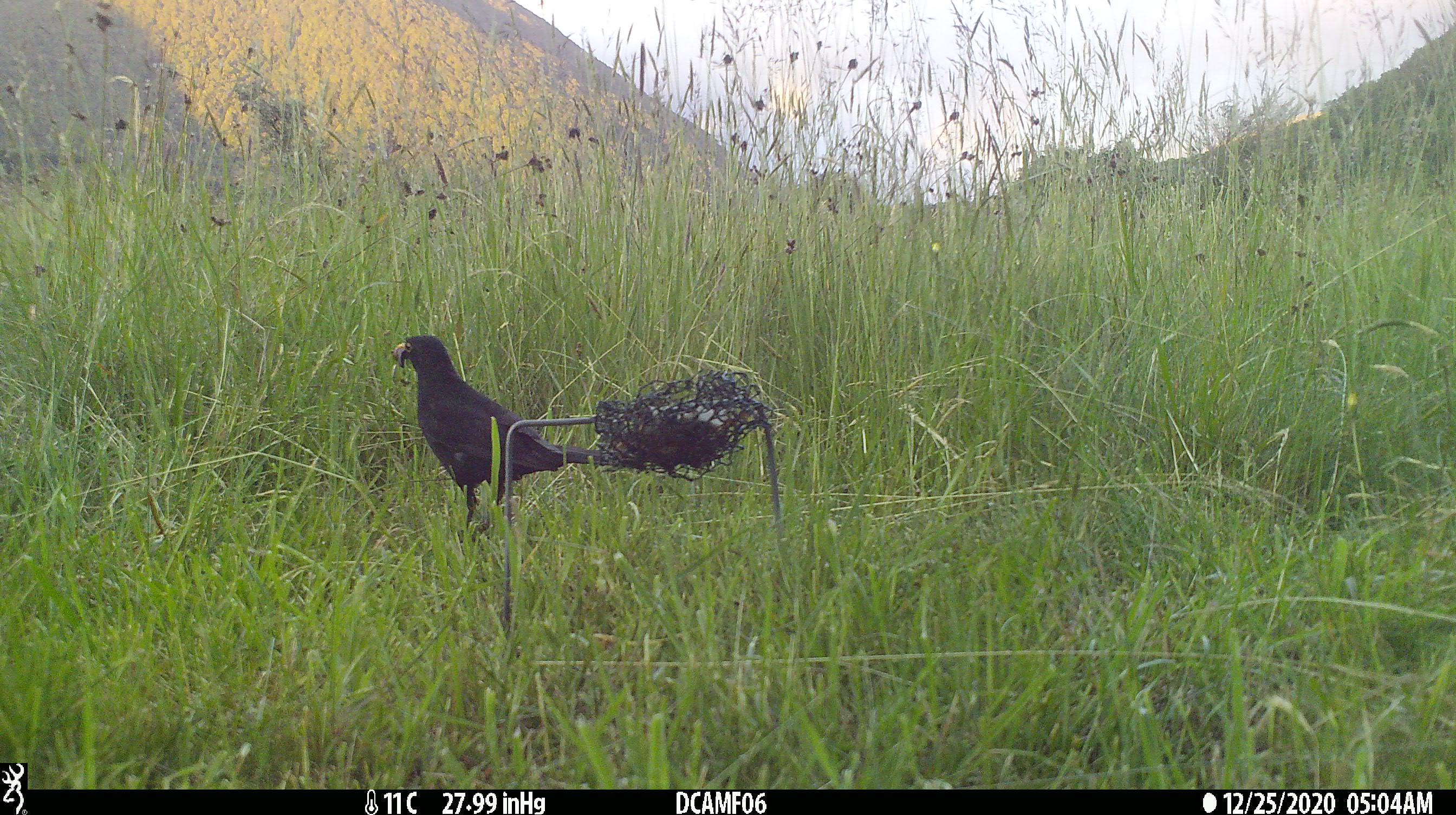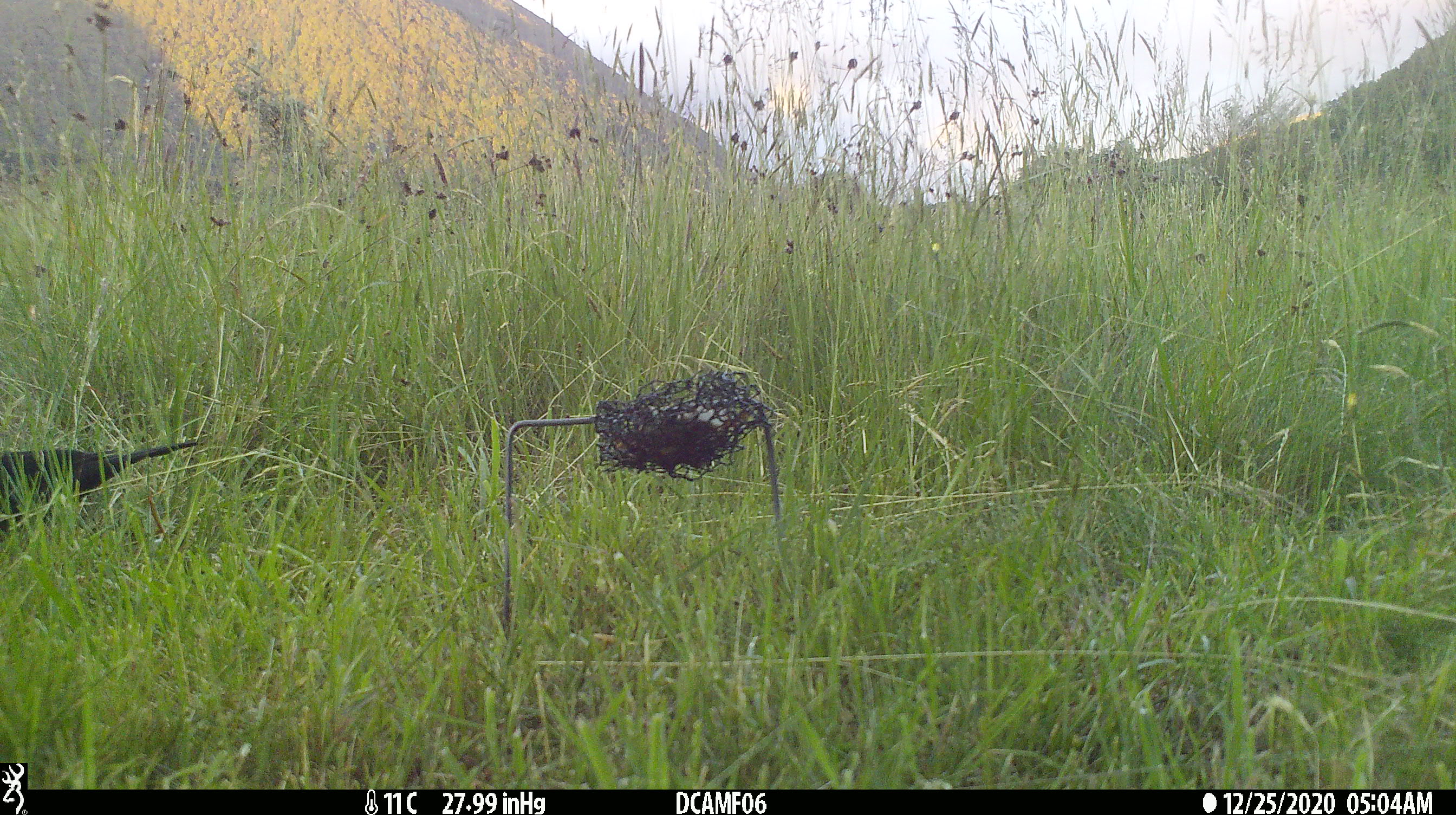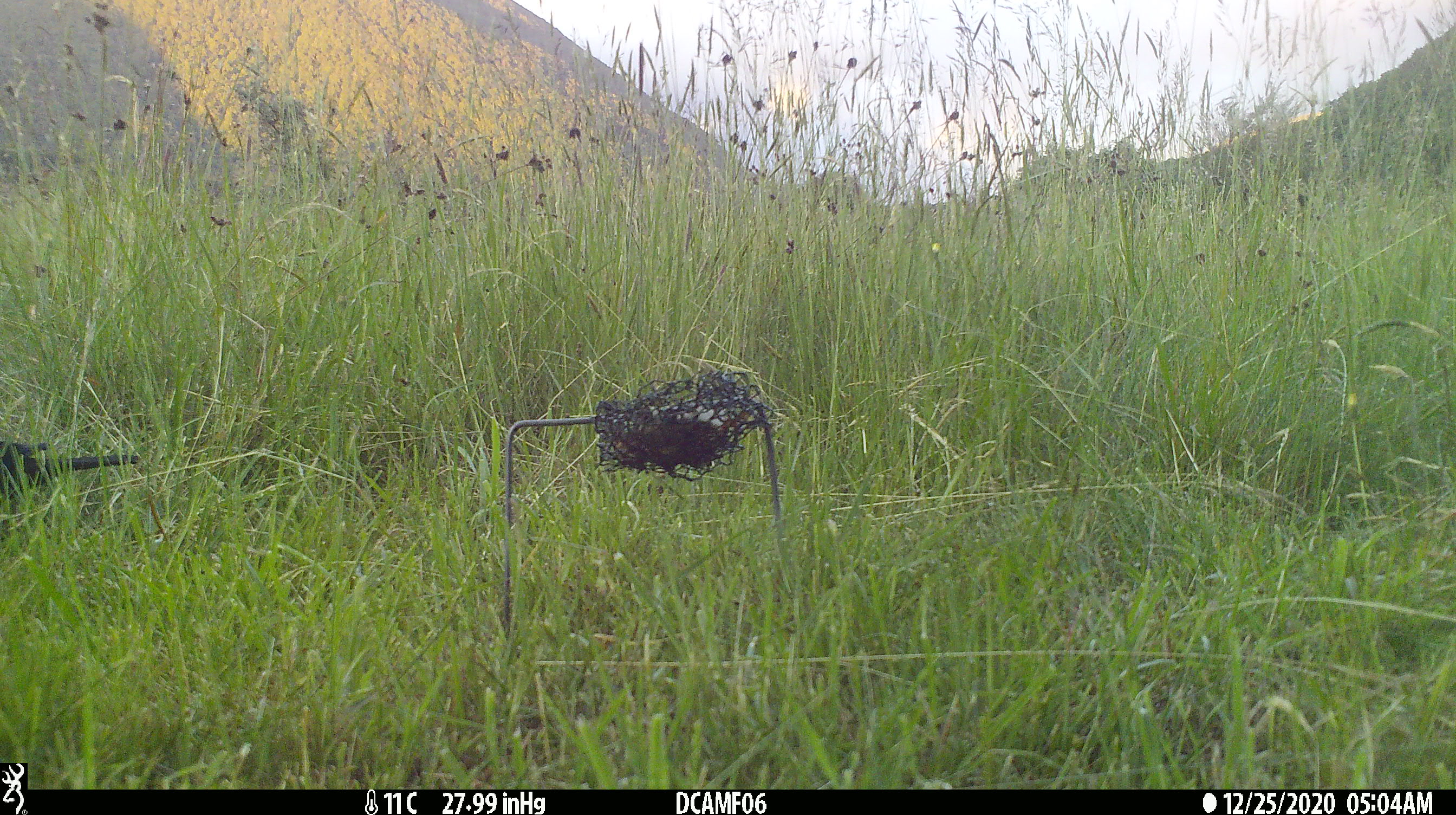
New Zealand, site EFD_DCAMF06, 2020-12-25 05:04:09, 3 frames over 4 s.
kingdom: Animalia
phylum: Chordata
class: Aves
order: Passeriformes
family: Turdidae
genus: Turdus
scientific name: Turdus merula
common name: eurasian blackbird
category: blackbird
Blackbird (eurasian blackbird) (Turdus merula).